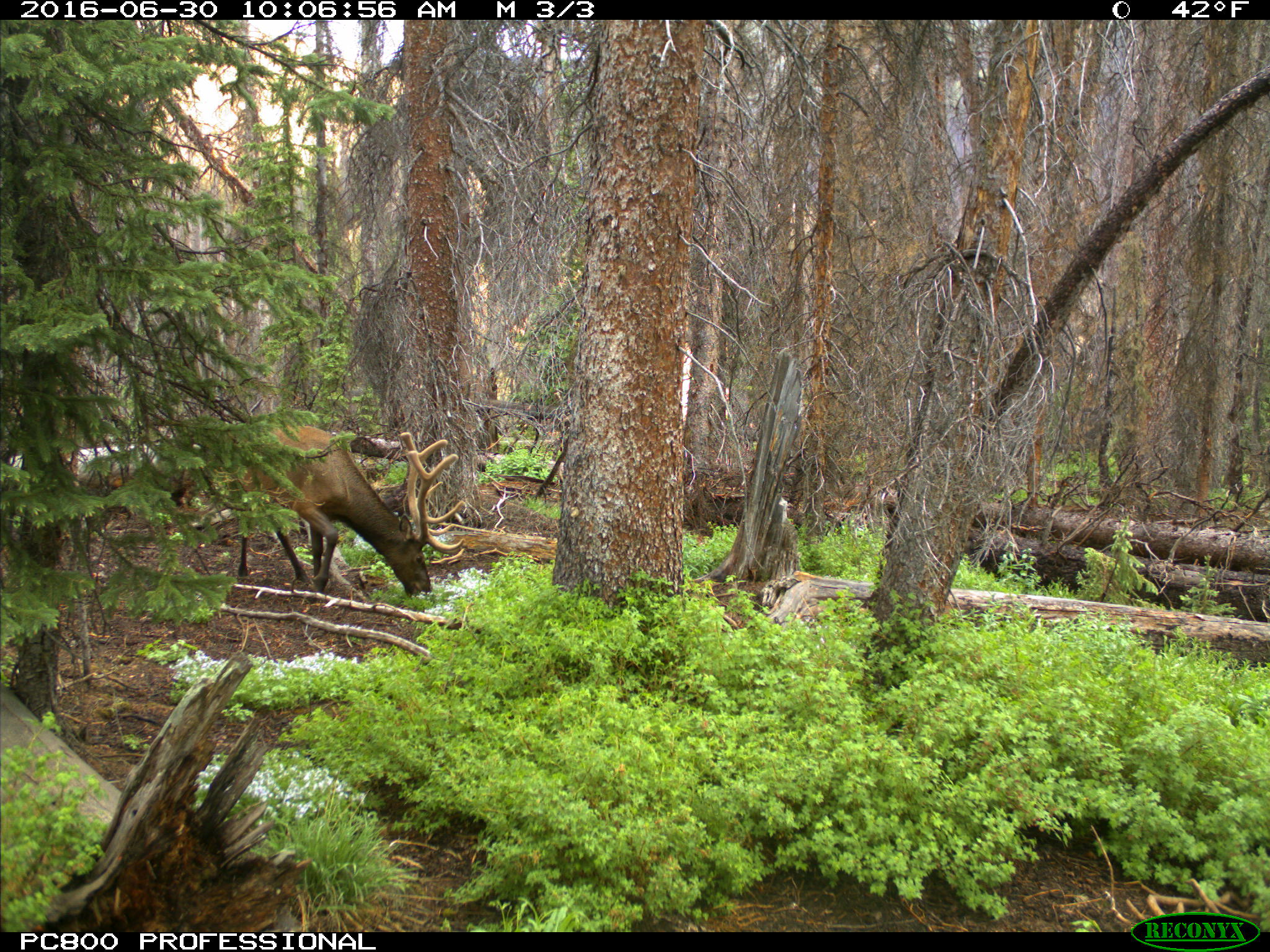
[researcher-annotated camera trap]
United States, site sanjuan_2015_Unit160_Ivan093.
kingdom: Animalia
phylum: Chordata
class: Mammalia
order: Artiodactyla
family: Cervidae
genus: Cervus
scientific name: Cervus elaphus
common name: red deer